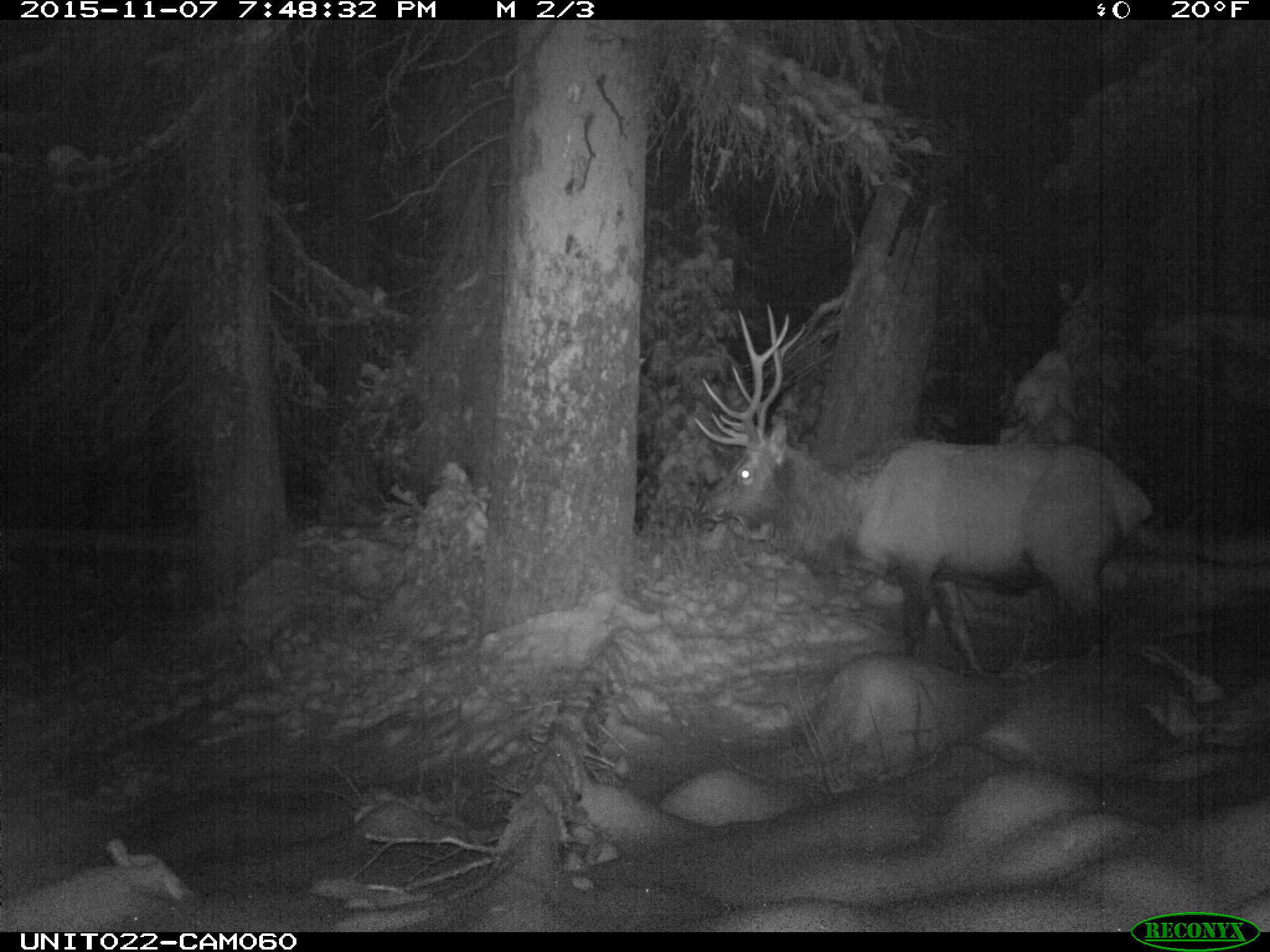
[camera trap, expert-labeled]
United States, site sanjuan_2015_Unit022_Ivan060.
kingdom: Animalia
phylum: Chordata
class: Mammalia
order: Artiodactyla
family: Cervidae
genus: Cervus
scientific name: Cervus elaphus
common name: red deer